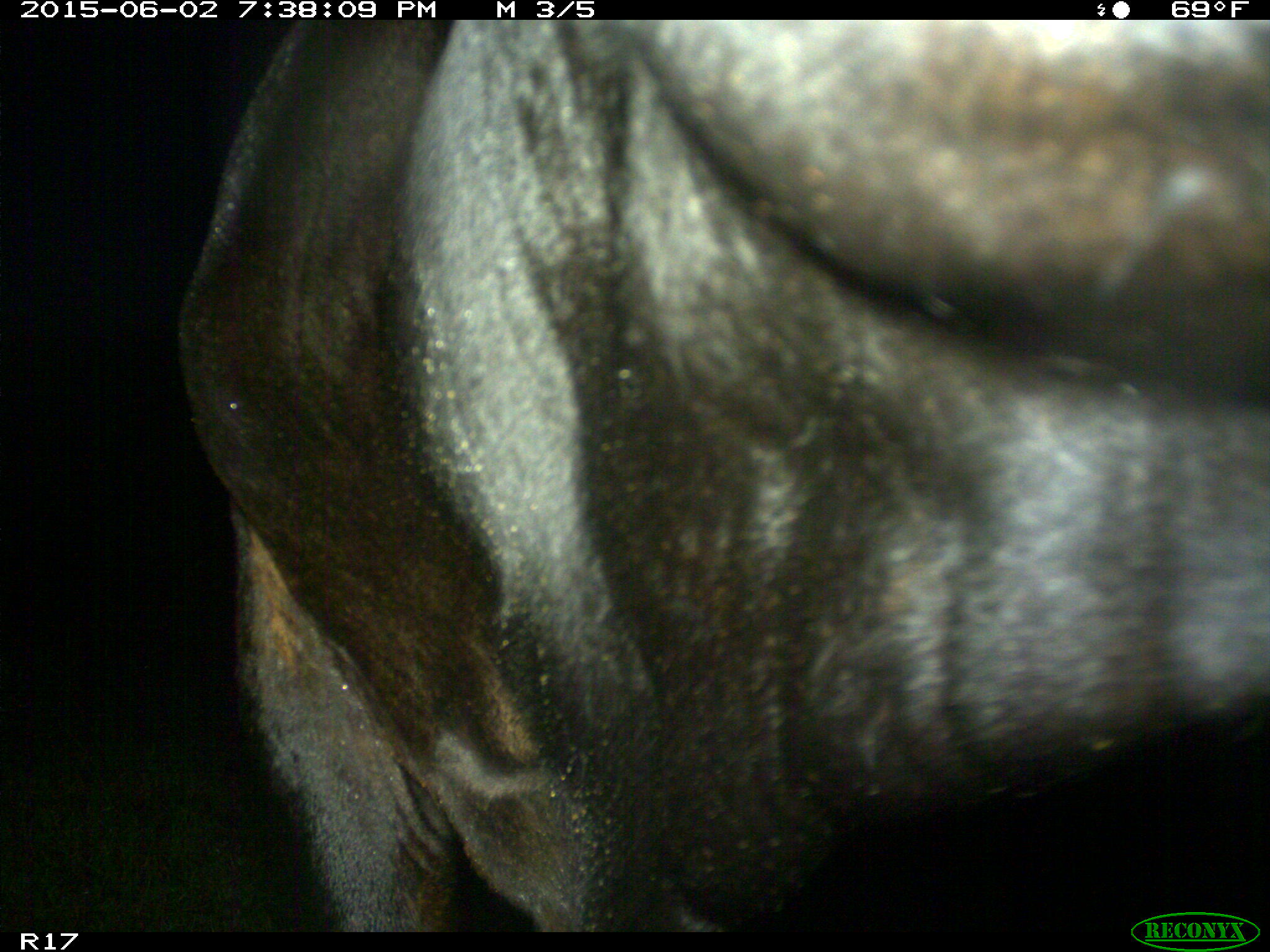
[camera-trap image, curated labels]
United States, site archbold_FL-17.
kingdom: Animalia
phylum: Chordata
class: Mammalia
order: Artiodactyla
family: Bovidae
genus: Bos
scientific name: Bos taurus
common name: domestic cow